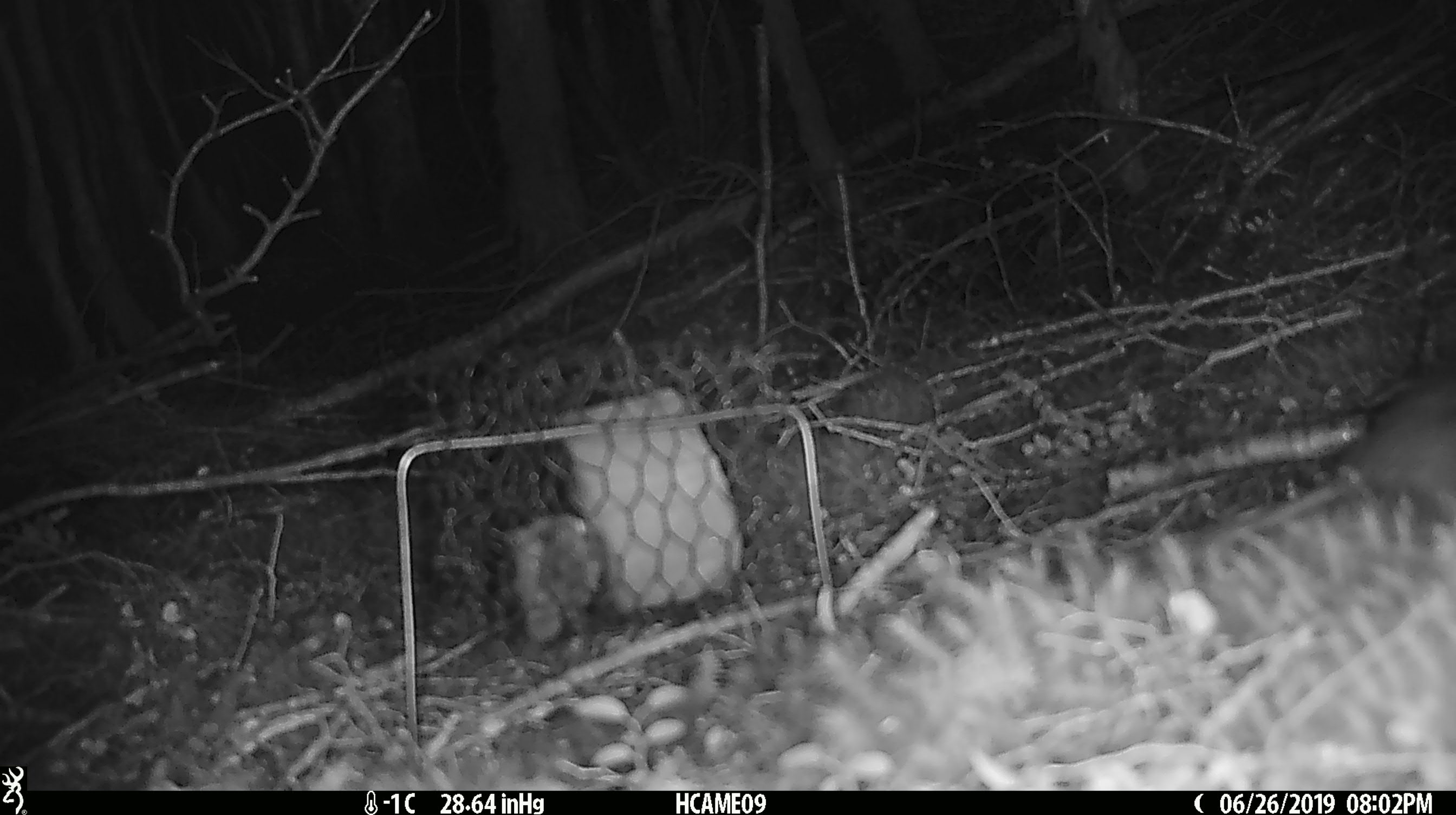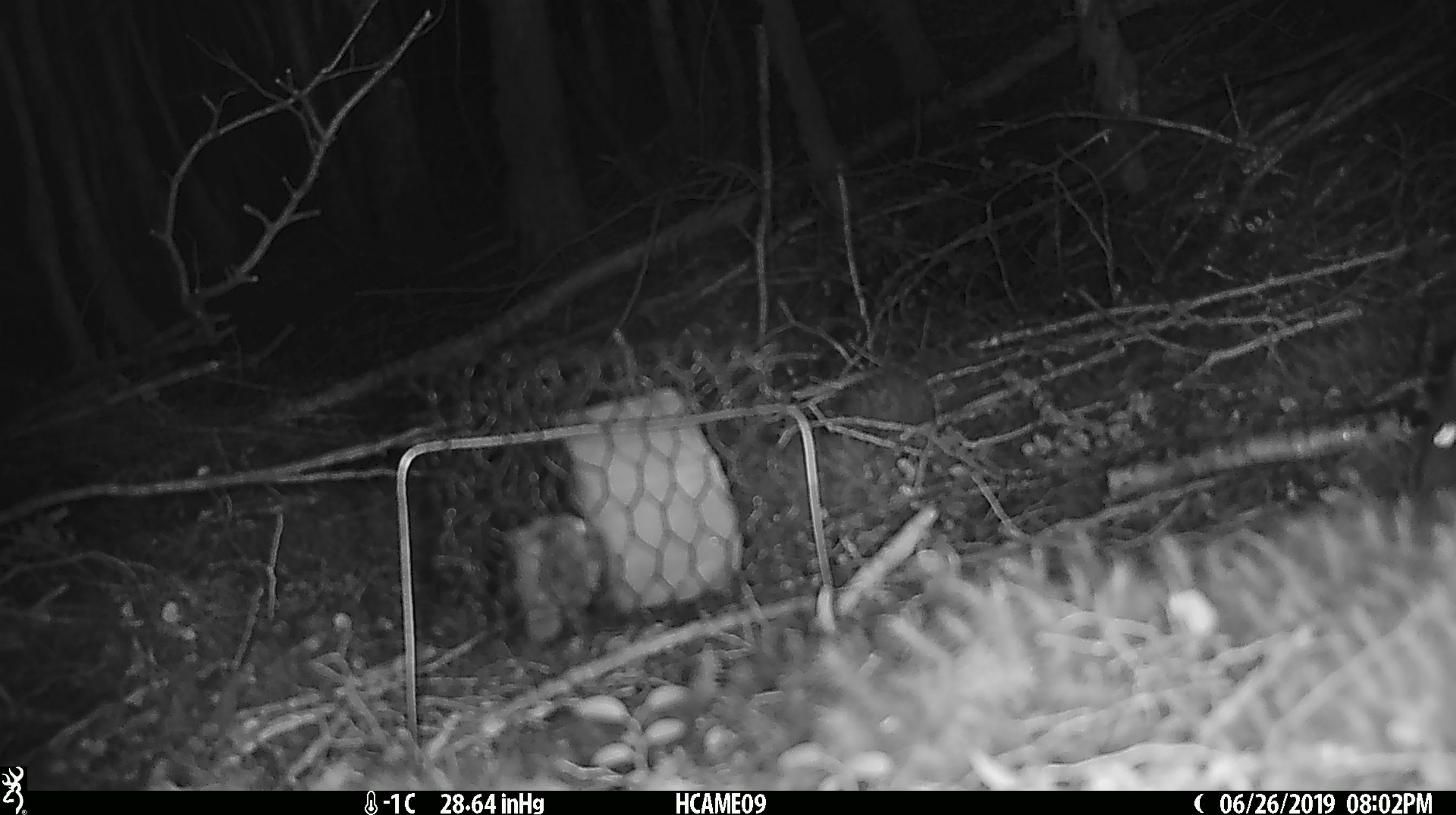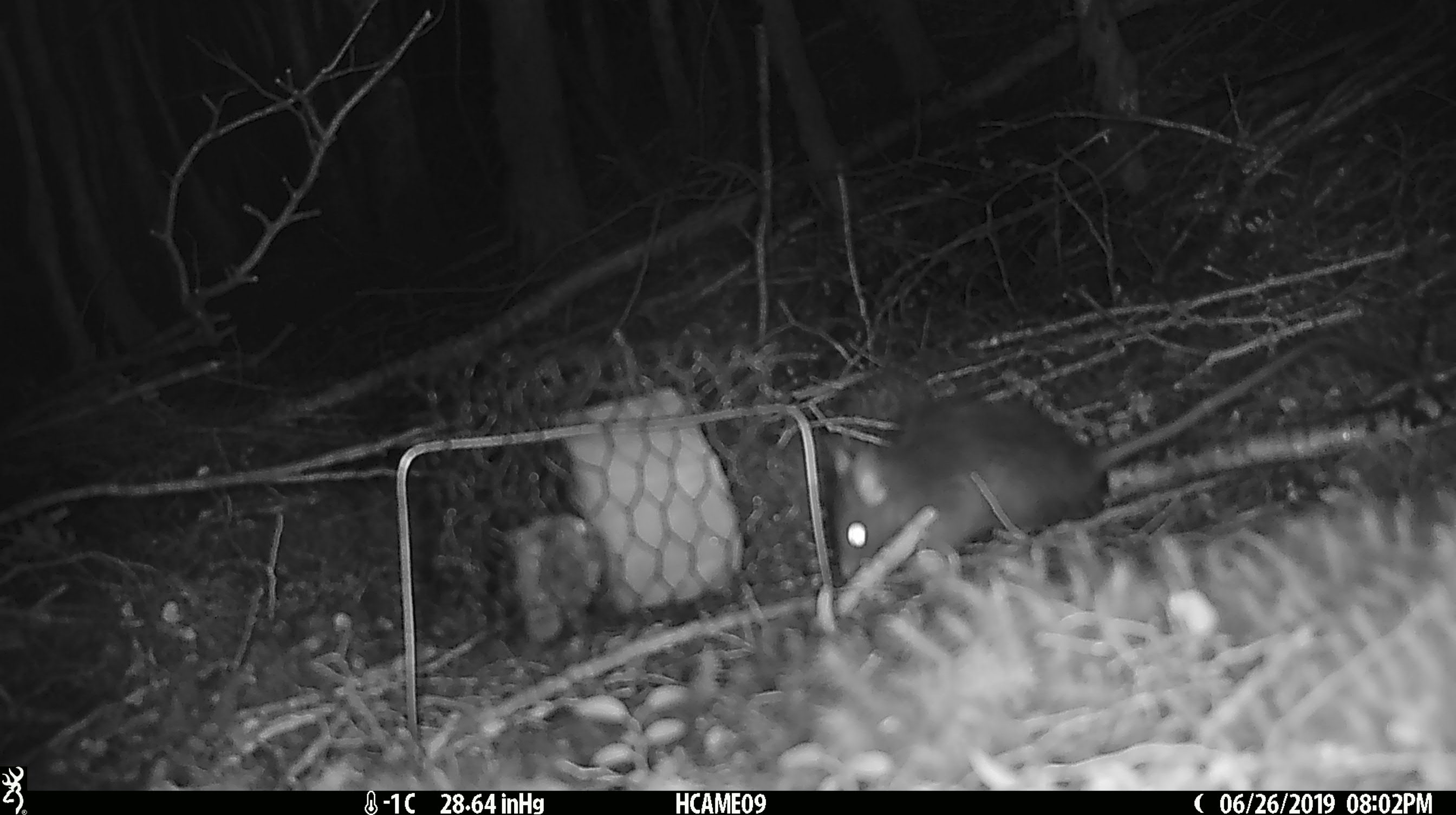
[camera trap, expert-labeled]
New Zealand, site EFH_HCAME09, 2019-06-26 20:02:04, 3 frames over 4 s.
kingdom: Animalia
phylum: Chordata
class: Mammalia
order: Rodentia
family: Muridae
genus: Rattus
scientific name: Rattus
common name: rat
Rat (Rattus).